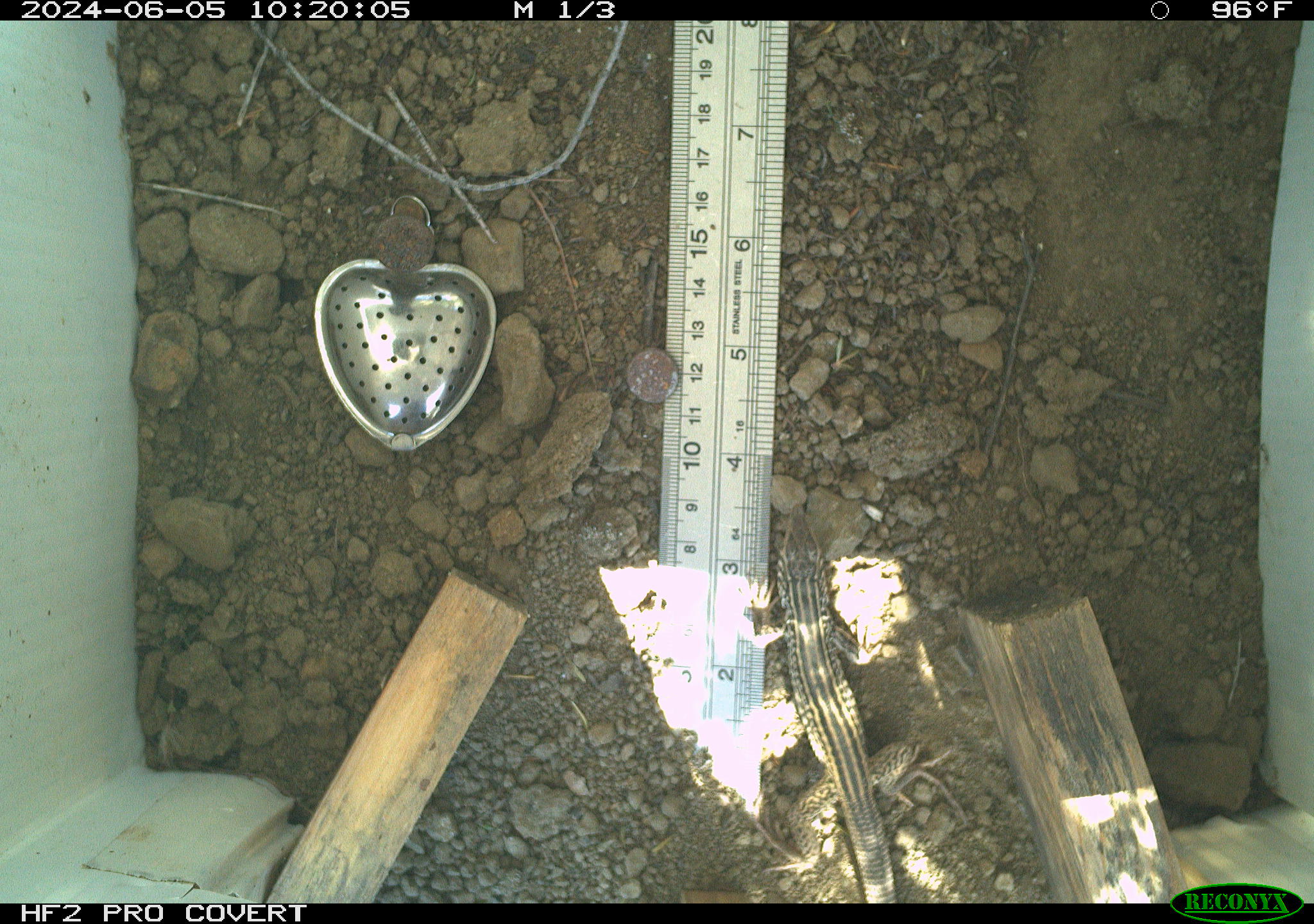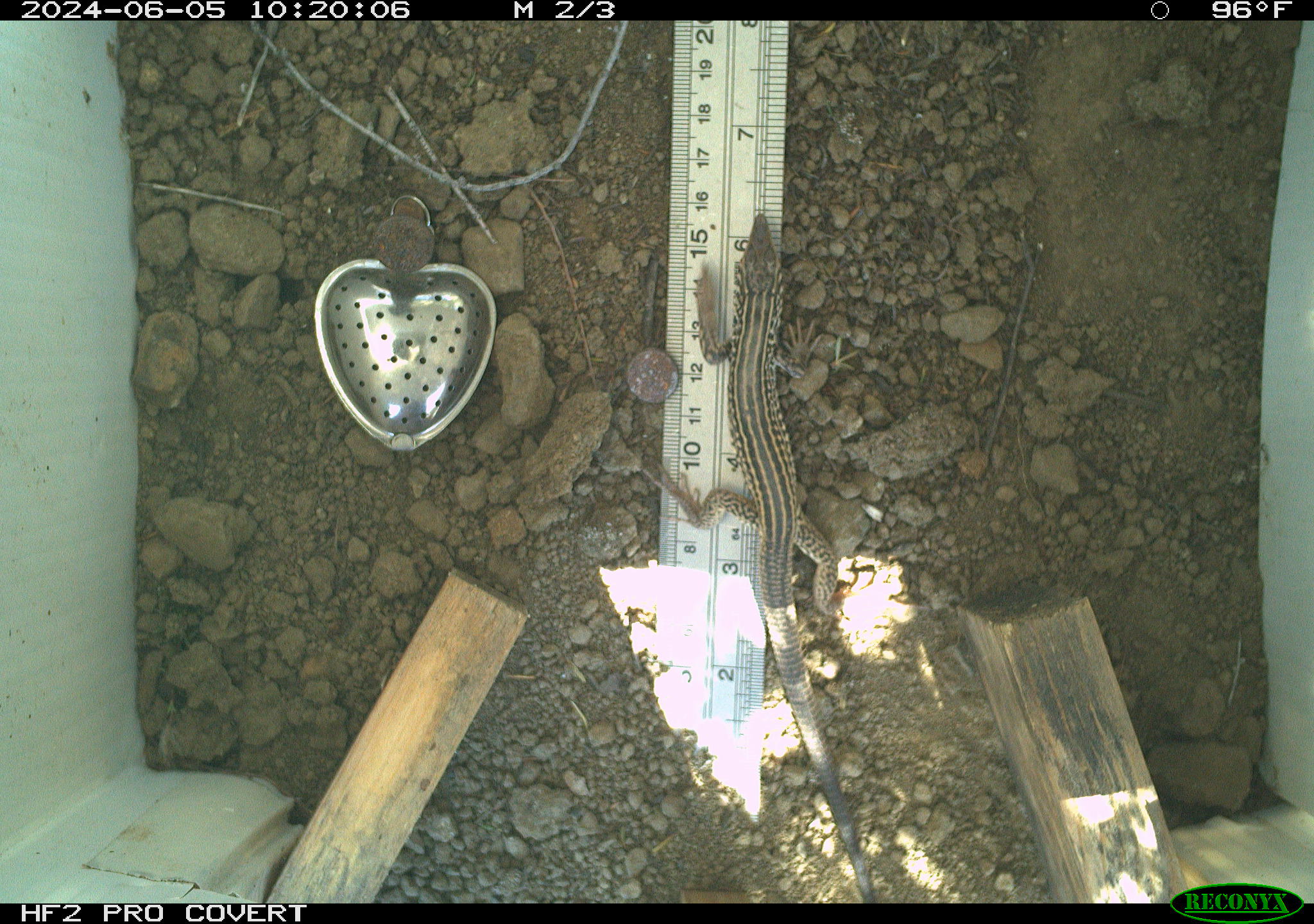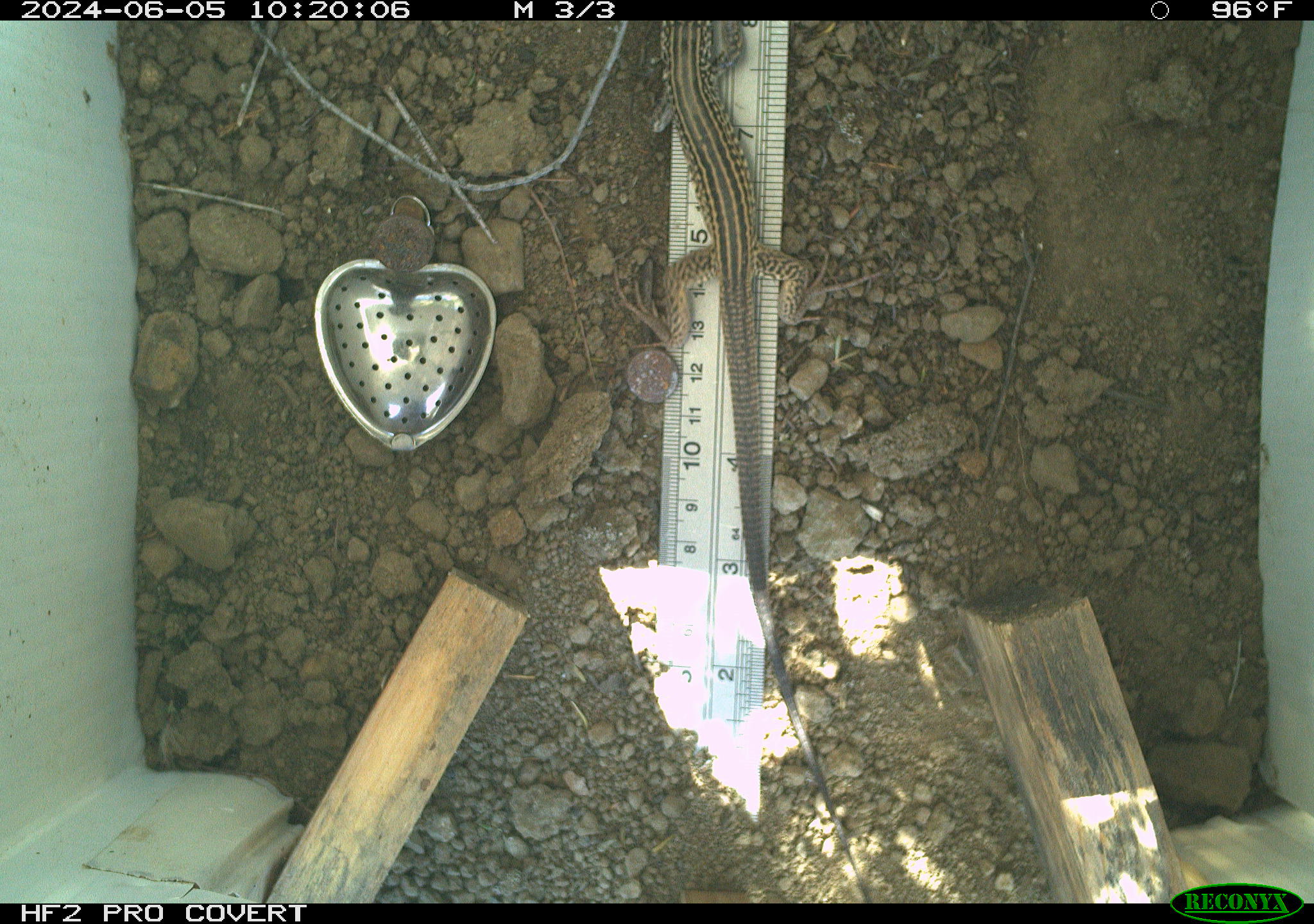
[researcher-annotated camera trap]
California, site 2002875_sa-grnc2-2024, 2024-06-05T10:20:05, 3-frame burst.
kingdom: Animalia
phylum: Chordata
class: Reptilia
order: Squamata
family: Teiidae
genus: Aspidoscelis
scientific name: Aspidoscelis tigris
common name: western whiptail